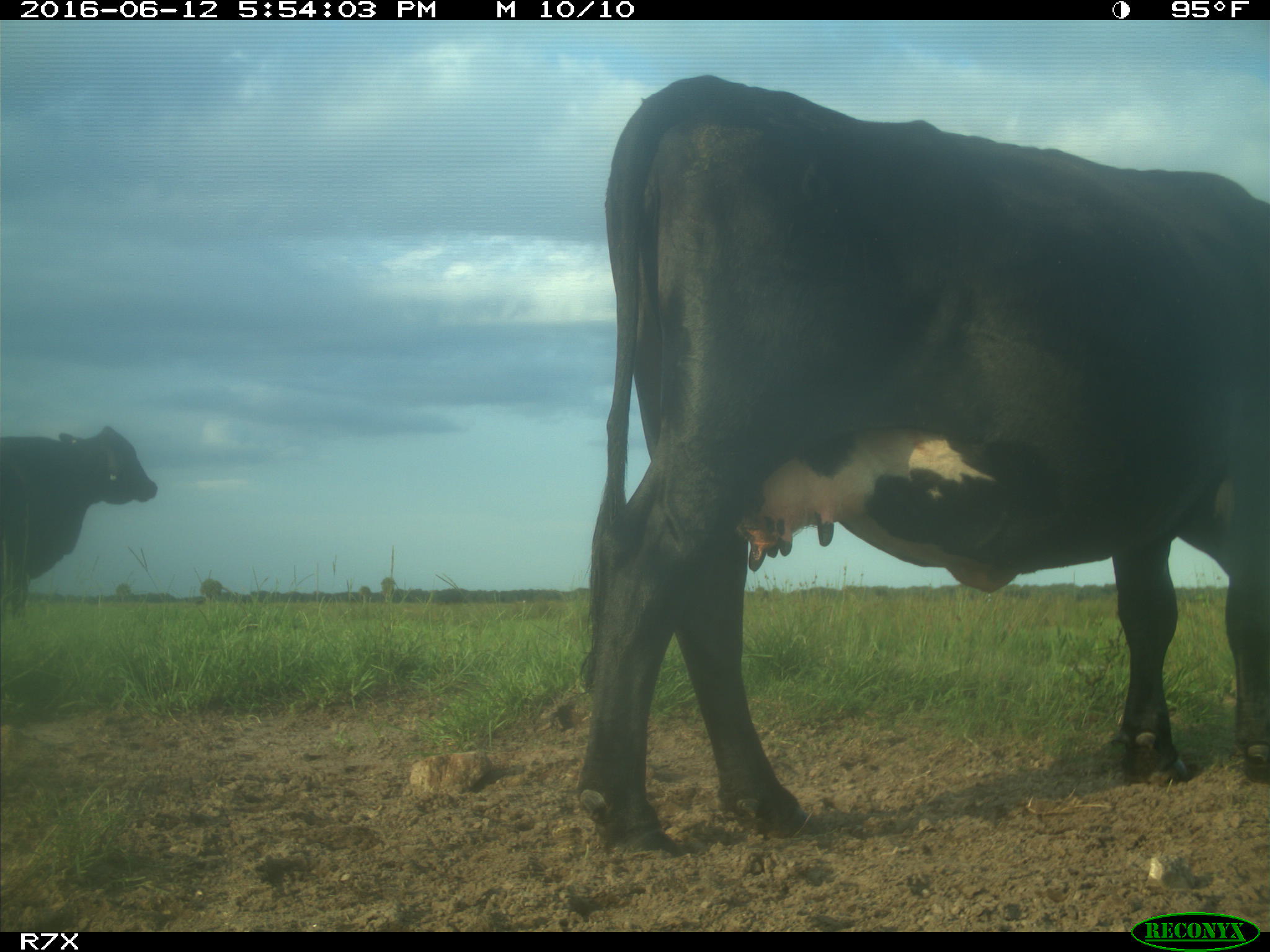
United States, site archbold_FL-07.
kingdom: Animalia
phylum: Chordata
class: Mammalia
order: Artiodactyla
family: Bovidae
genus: Bos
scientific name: Bos taurus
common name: domestic cow